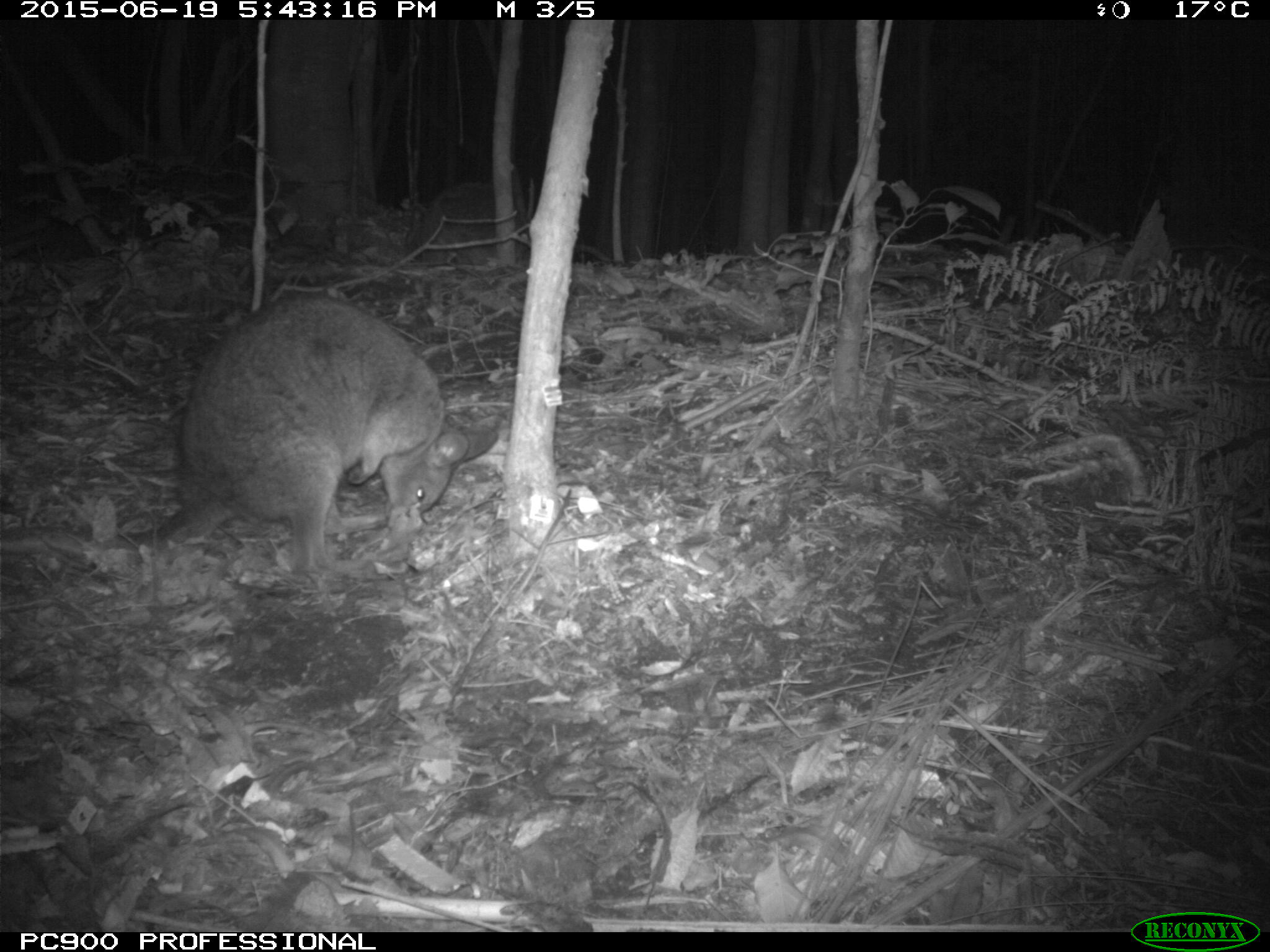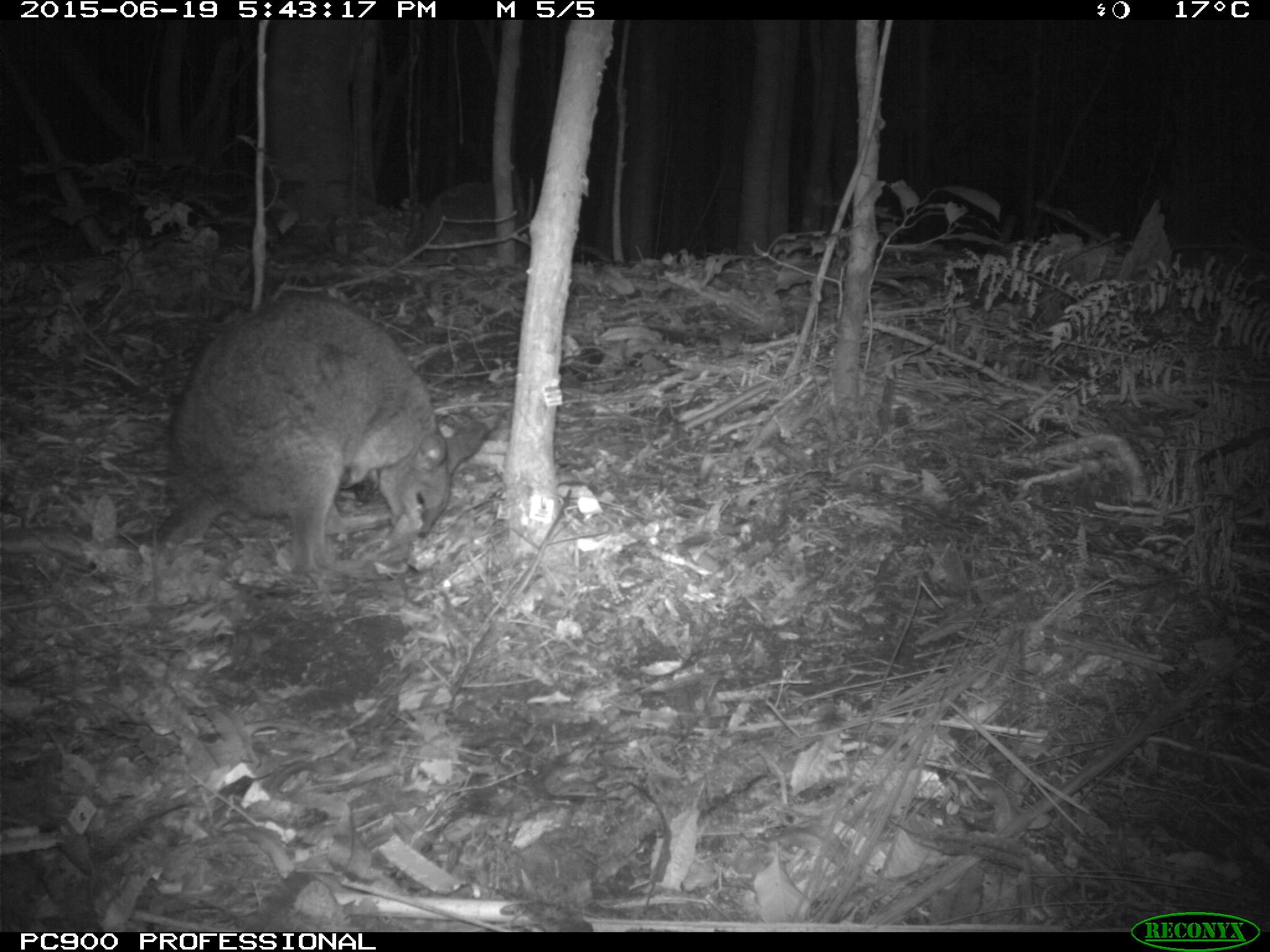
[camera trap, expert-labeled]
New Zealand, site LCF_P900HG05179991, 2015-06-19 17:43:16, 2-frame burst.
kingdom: Animalia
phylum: Chordata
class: Mammalia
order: Diprotodontia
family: Macropodidae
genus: Notamacropus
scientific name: Notamacropus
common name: wallaby